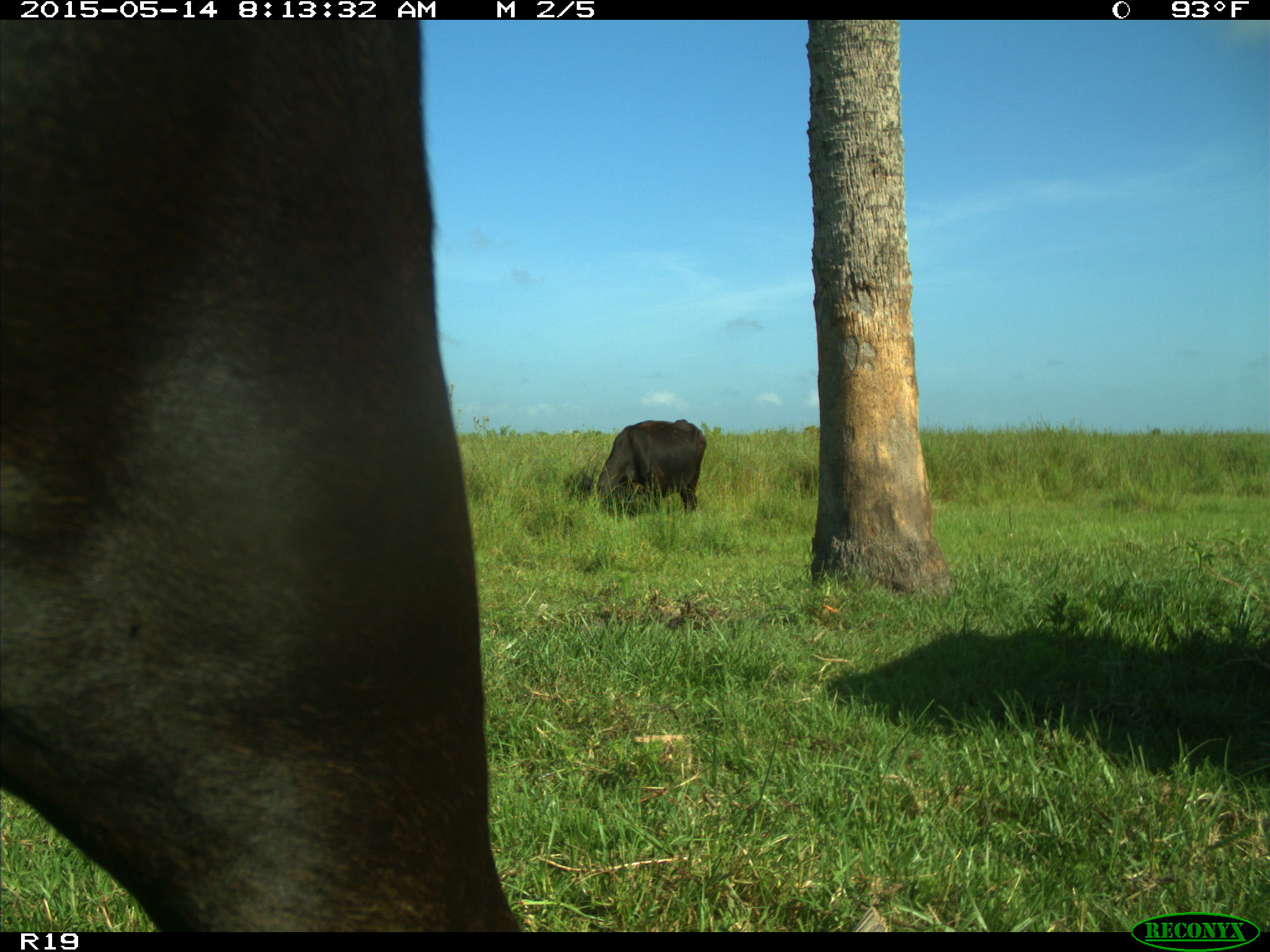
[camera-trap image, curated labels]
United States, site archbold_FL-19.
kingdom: Animalia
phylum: Chordata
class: Mammalia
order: Artiodactyla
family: Bovidae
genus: Bos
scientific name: Bos taurus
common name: domestic cow